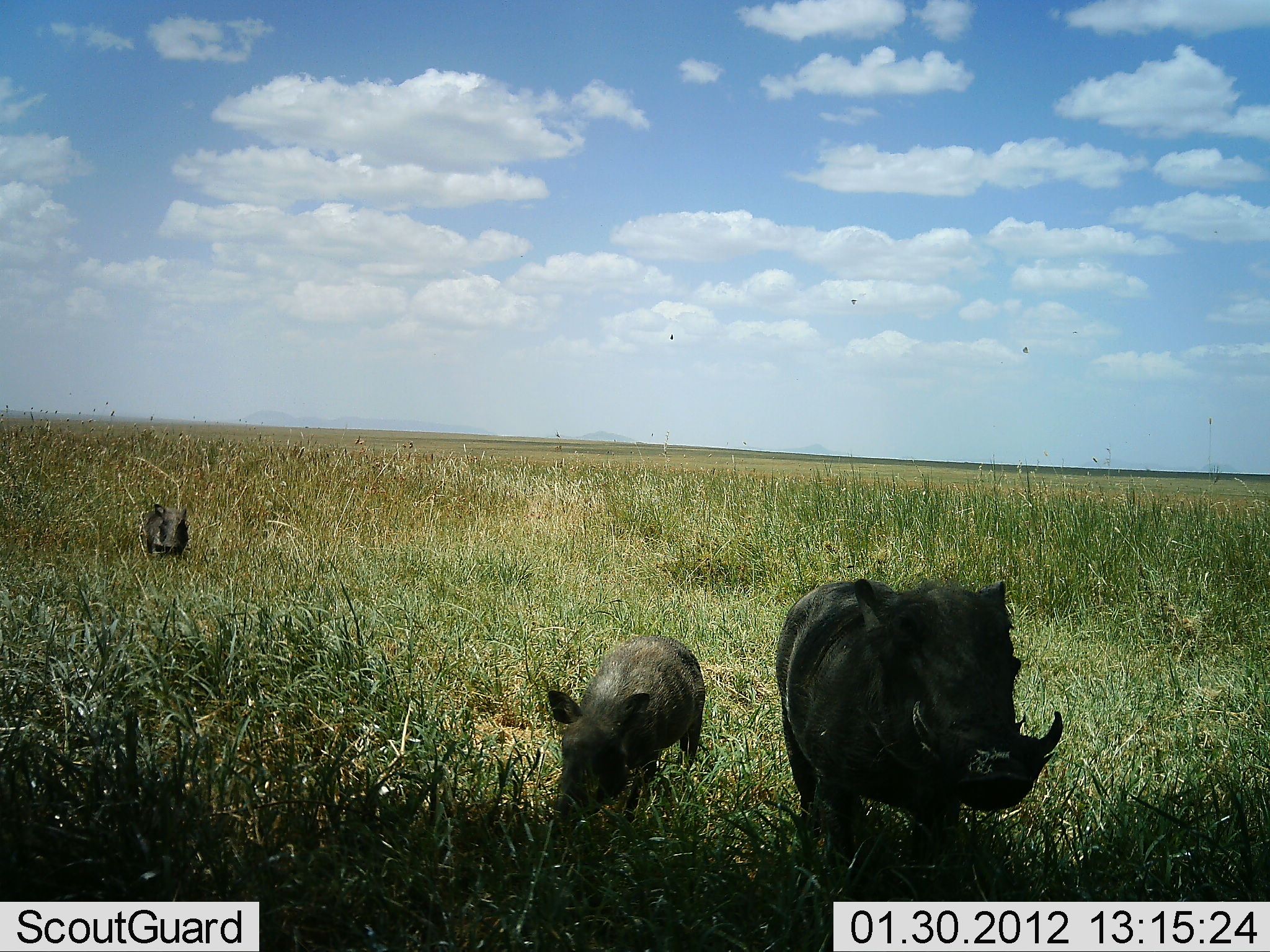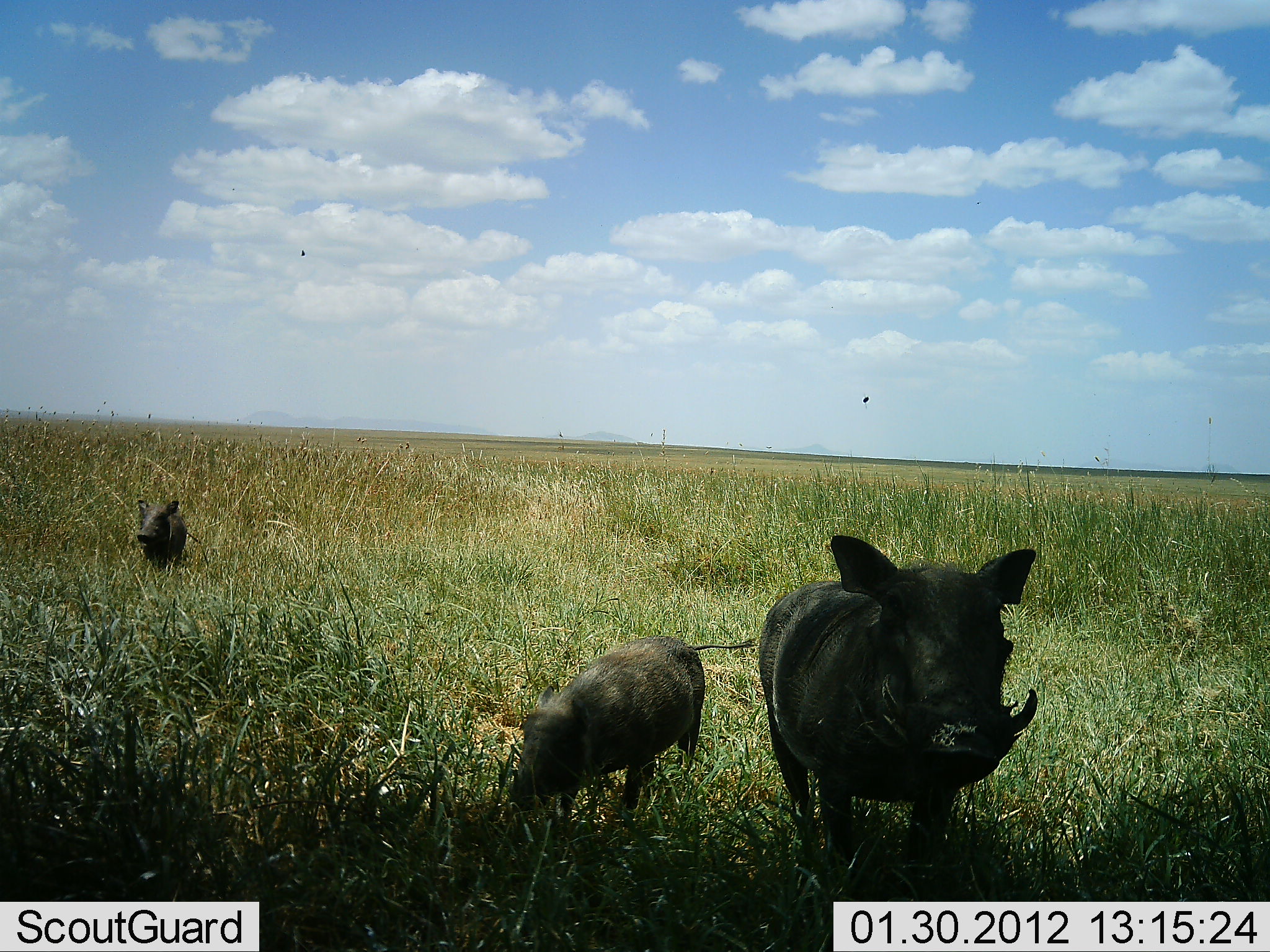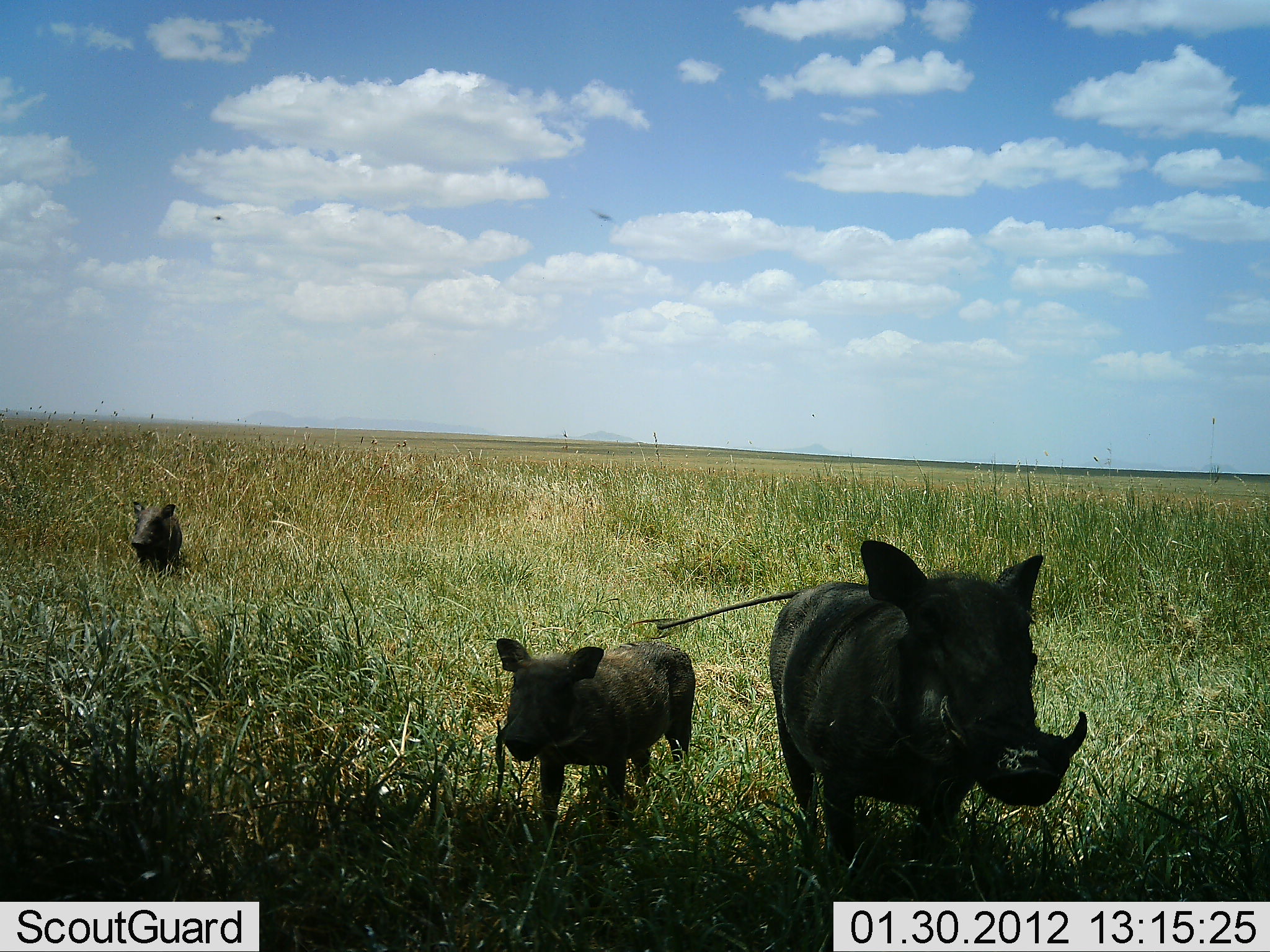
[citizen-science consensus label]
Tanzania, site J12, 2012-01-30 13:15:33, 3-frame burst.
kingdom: Animalia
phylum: Chordata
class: Mammalia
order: Artiodactyla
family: Suidae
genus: Phacochoerus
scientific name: Phacochoerus africanus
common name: warthog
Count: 3.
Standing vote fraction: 39%.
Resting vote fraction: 0%.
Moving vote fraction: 67%.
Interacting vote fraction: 0%.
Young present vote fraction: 78%.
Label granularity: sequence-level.